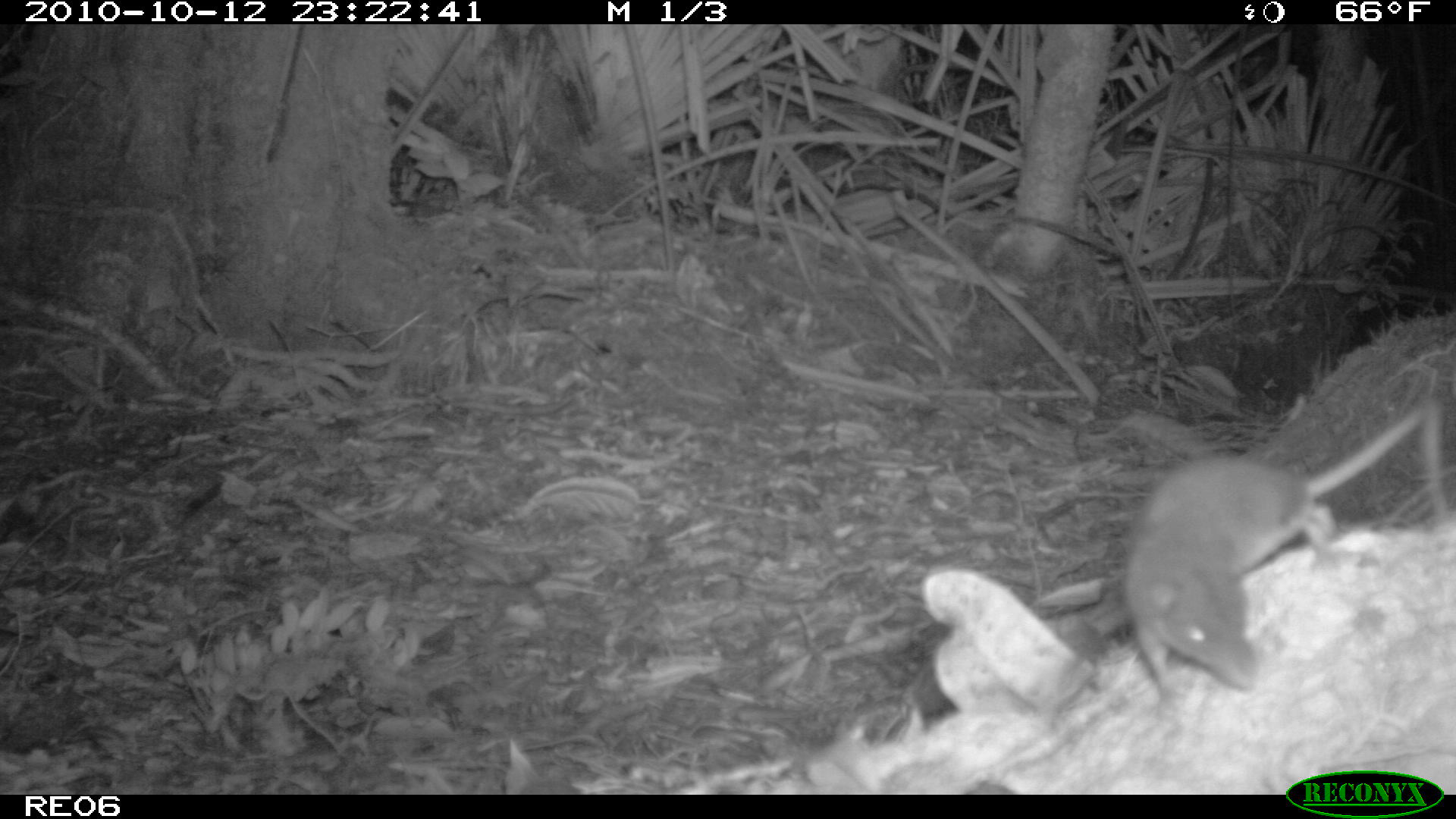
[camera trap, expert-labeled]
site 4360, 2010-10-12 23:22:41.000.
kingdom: Animalia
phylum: Chordata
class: Mammalia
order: Rodentia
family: Muridae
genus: Rattus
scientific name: Rattus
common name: rodent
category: unknown rat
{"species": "unknown rat (rodent) (Rattus)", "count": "1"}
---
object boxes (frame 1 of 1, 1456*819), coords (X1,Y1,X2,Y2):
unknown rat: (1119,395,1441,703)